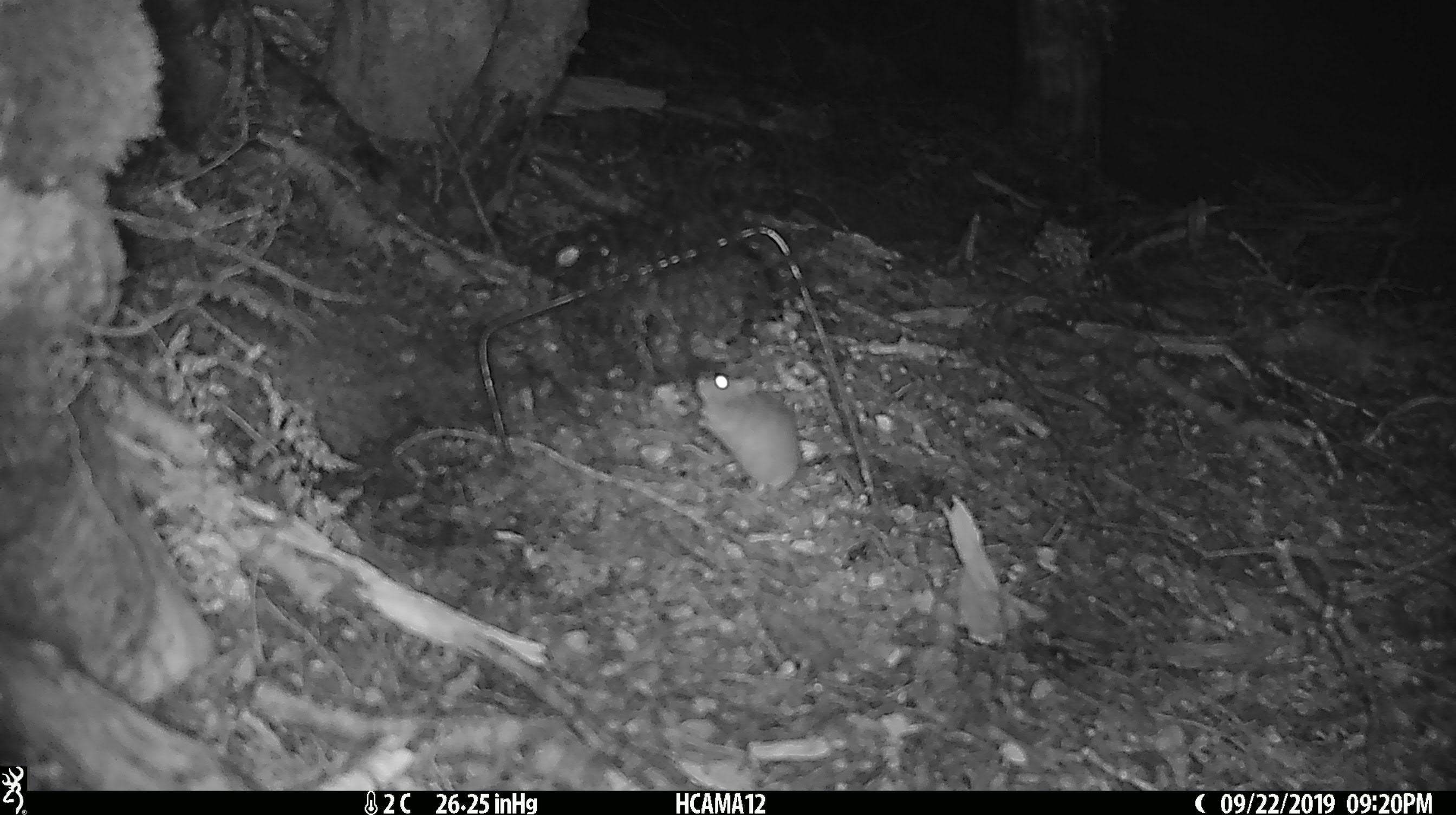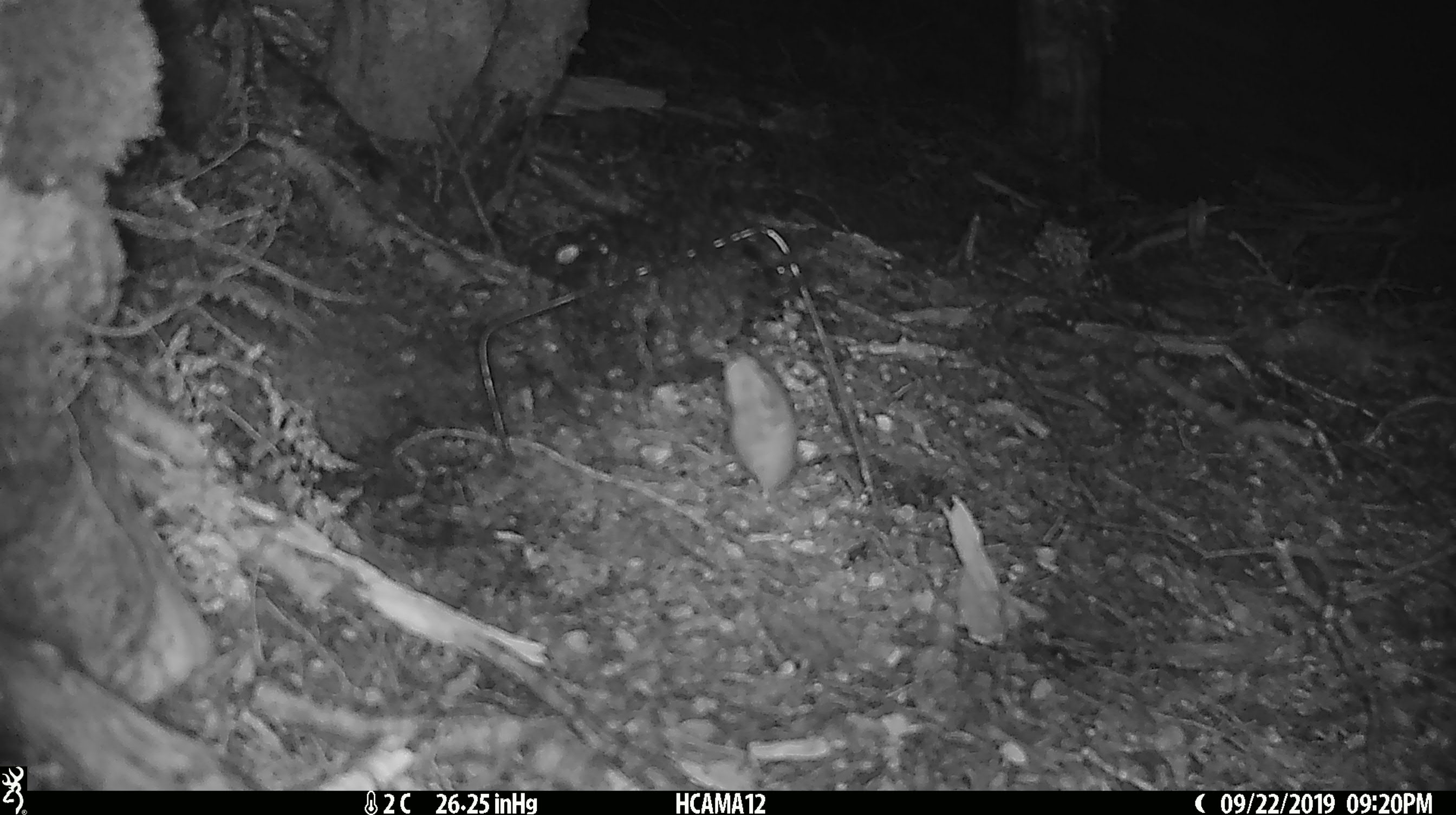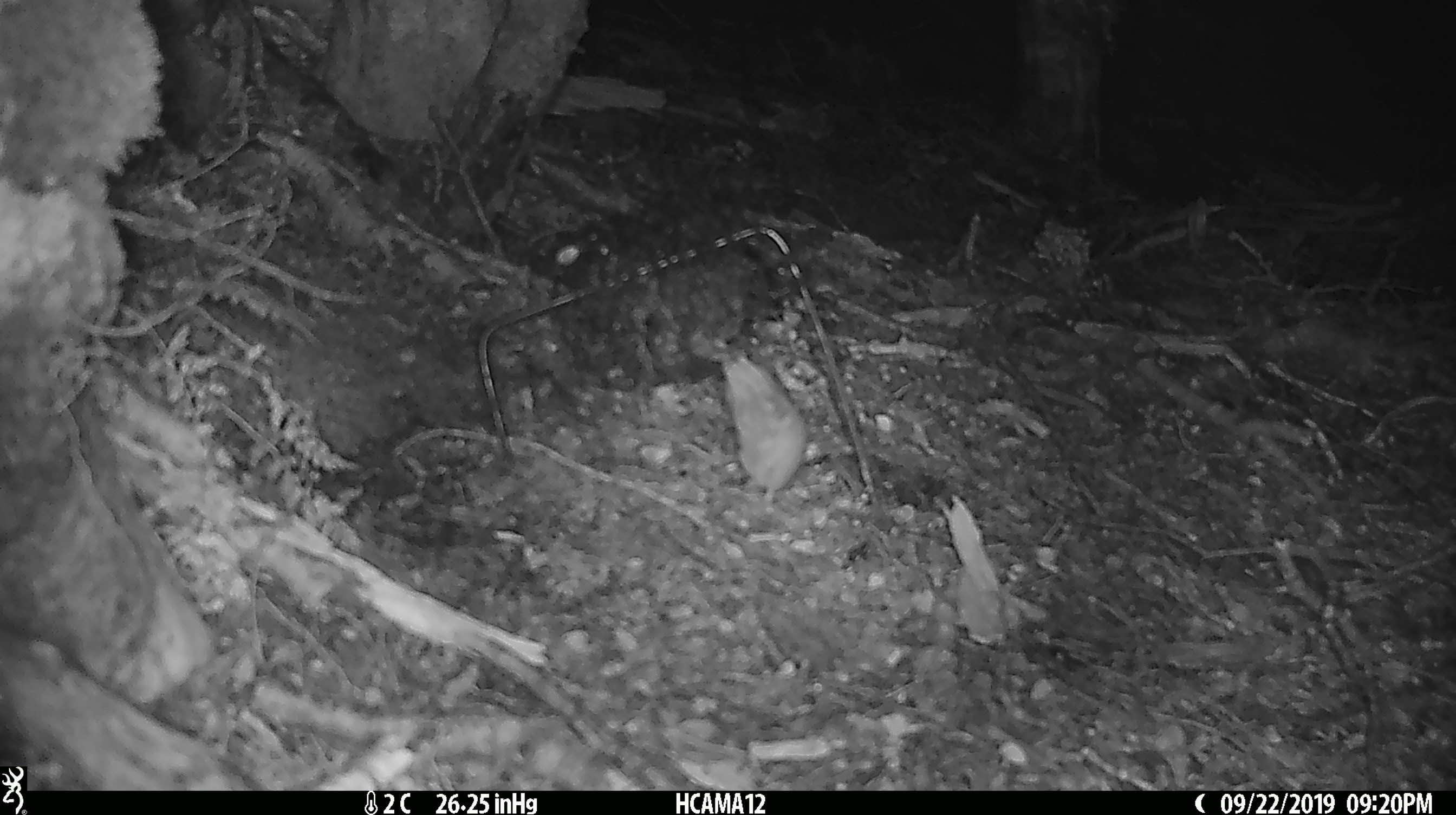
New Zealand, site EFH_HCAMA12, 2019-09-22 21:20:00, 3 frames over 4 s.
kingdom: Animalia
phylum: Chordata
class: Mammalia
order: Rodentia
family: Muridae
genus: Mus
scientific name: Mus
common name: mouse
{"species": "mouse (Mus)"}